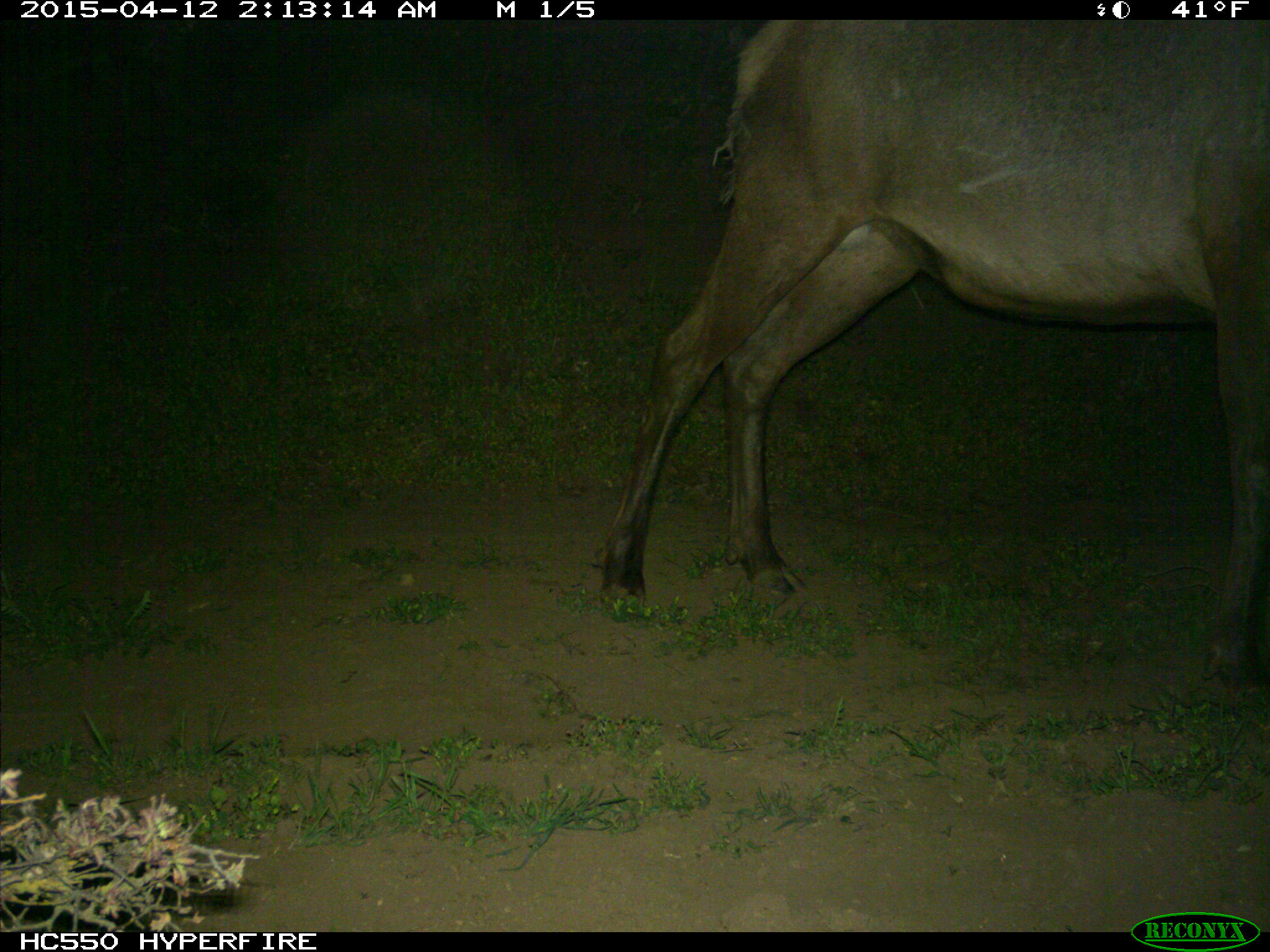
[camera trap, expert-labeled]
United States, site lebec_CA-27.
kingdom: Animalia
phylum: Chordata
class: Mammalia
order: Artiodactyla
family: Cervidae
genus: Cervus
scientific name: Cervus canadensis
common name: elk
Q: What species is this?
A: Cervus canadensis (elk).